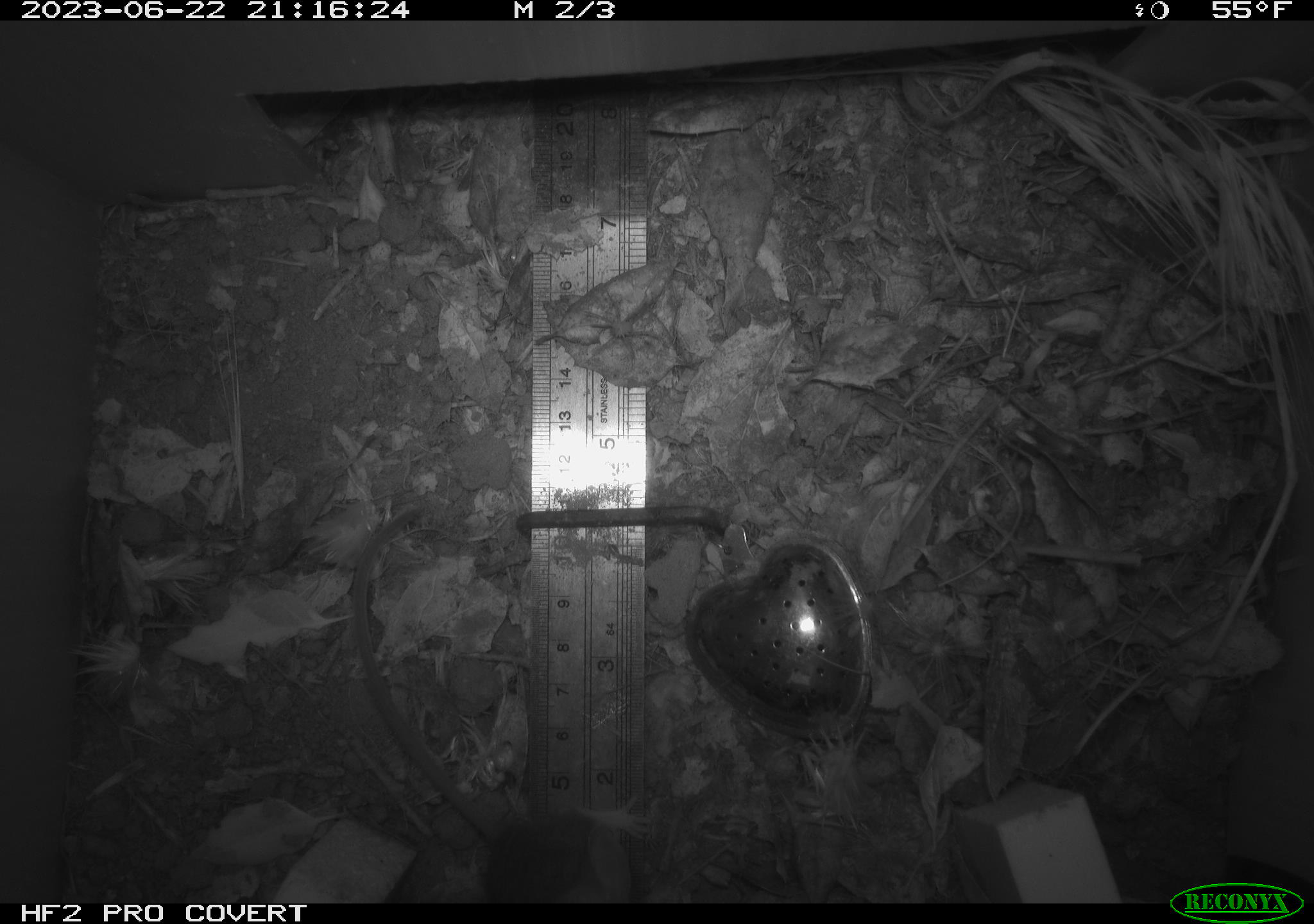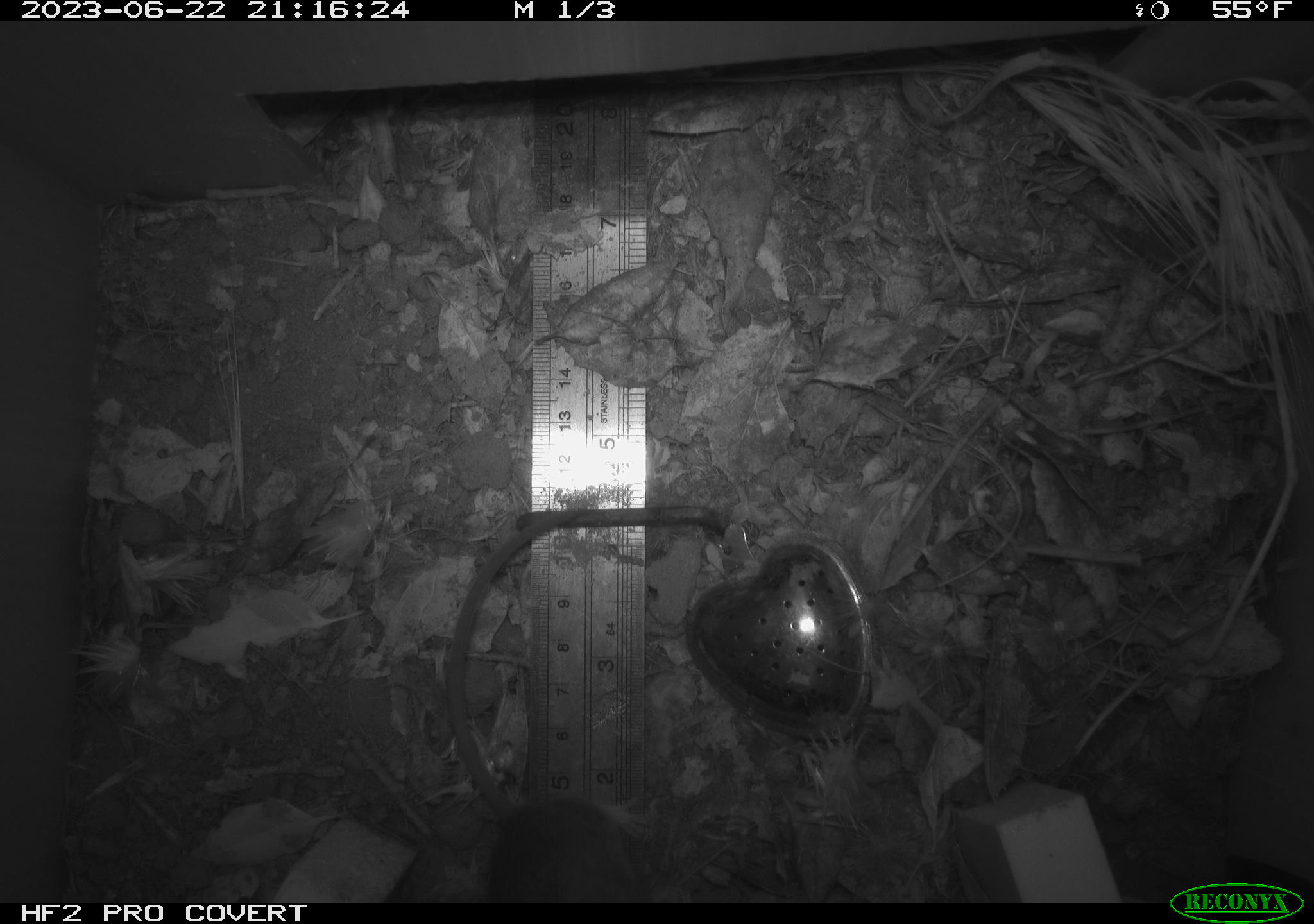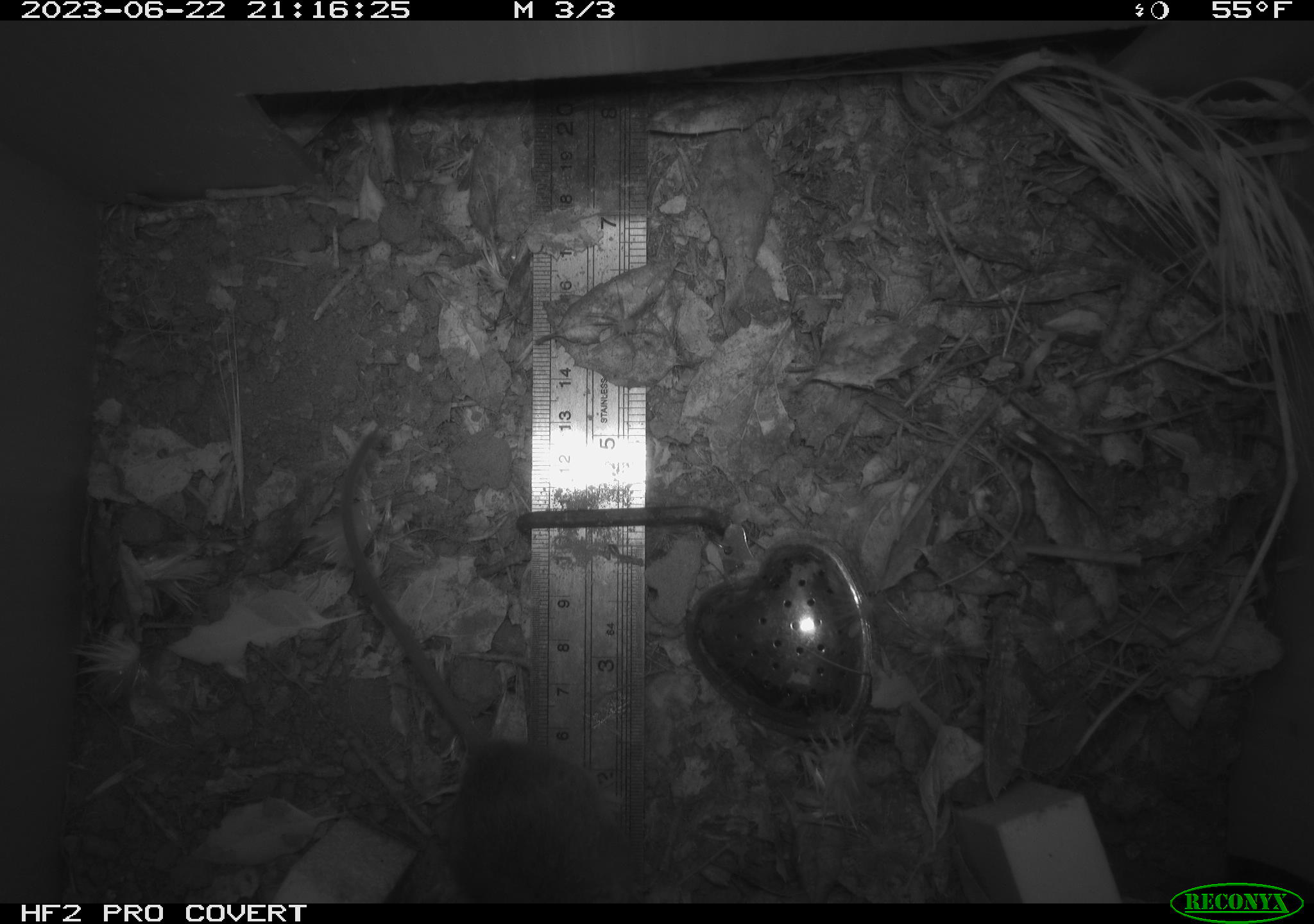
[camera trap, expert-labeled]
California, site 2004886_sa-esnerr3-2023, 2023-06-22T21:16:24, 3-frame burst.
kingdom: Animalia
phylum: Chordata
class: Mammalia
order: Rodentia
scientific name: Rodentia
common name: mouse species